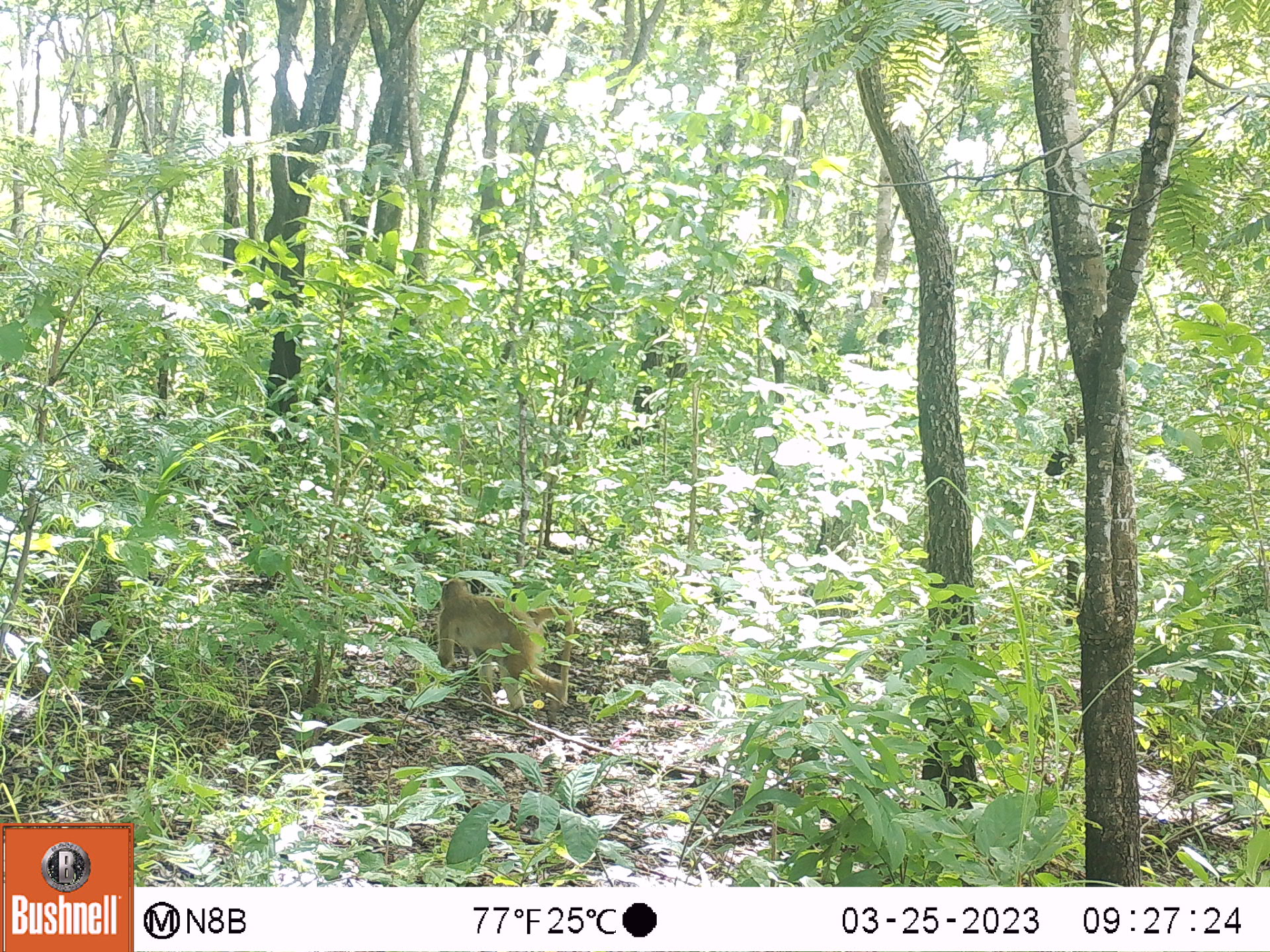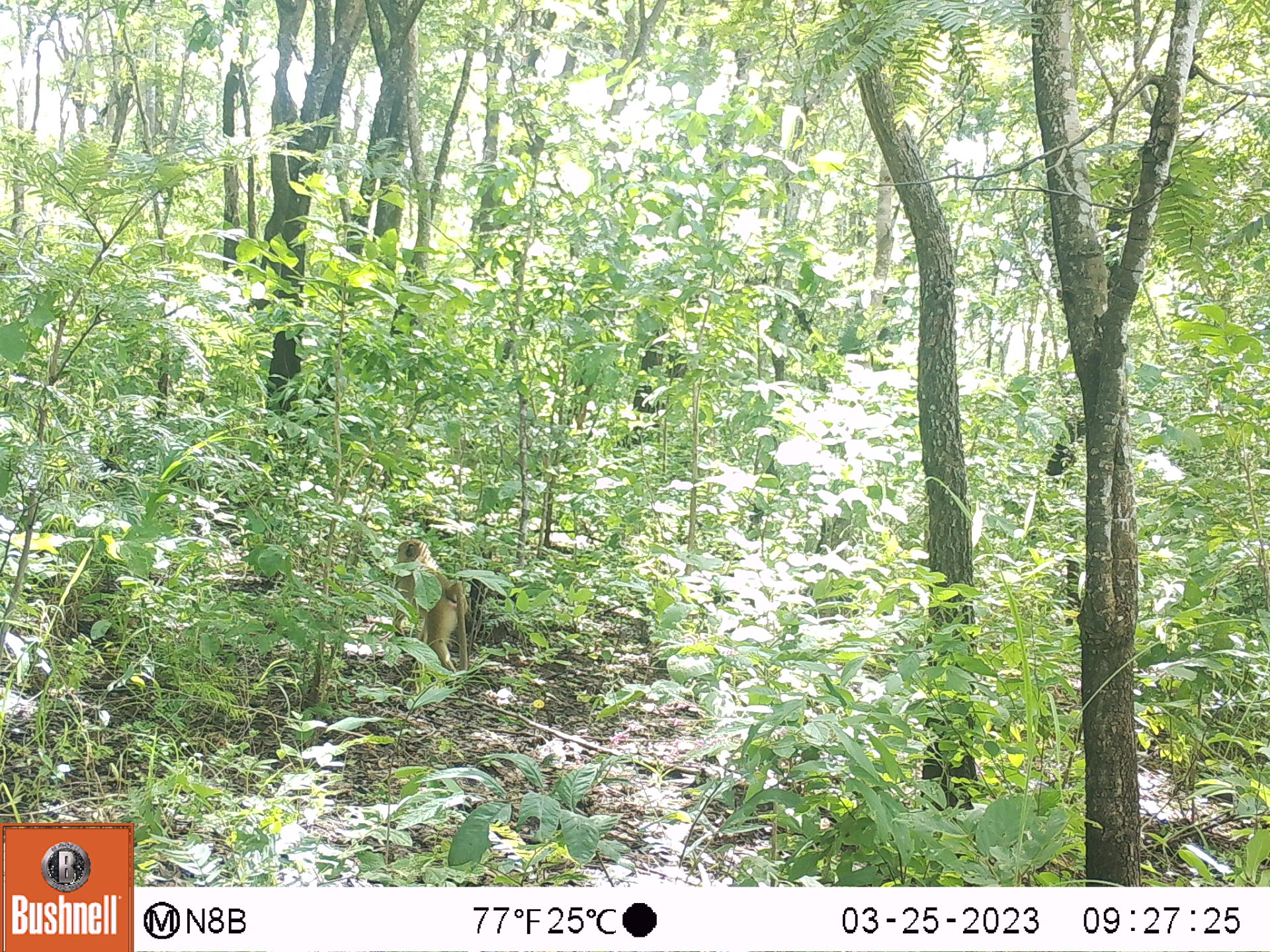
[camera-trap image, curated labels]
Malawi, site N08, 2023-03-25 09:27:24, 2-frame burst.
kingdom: Animalia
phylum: Chordata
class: Mammalia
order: Primates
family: Cercopithecidae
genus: Papio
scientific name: Papio cynocephalus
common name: yellow baboon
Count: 1.